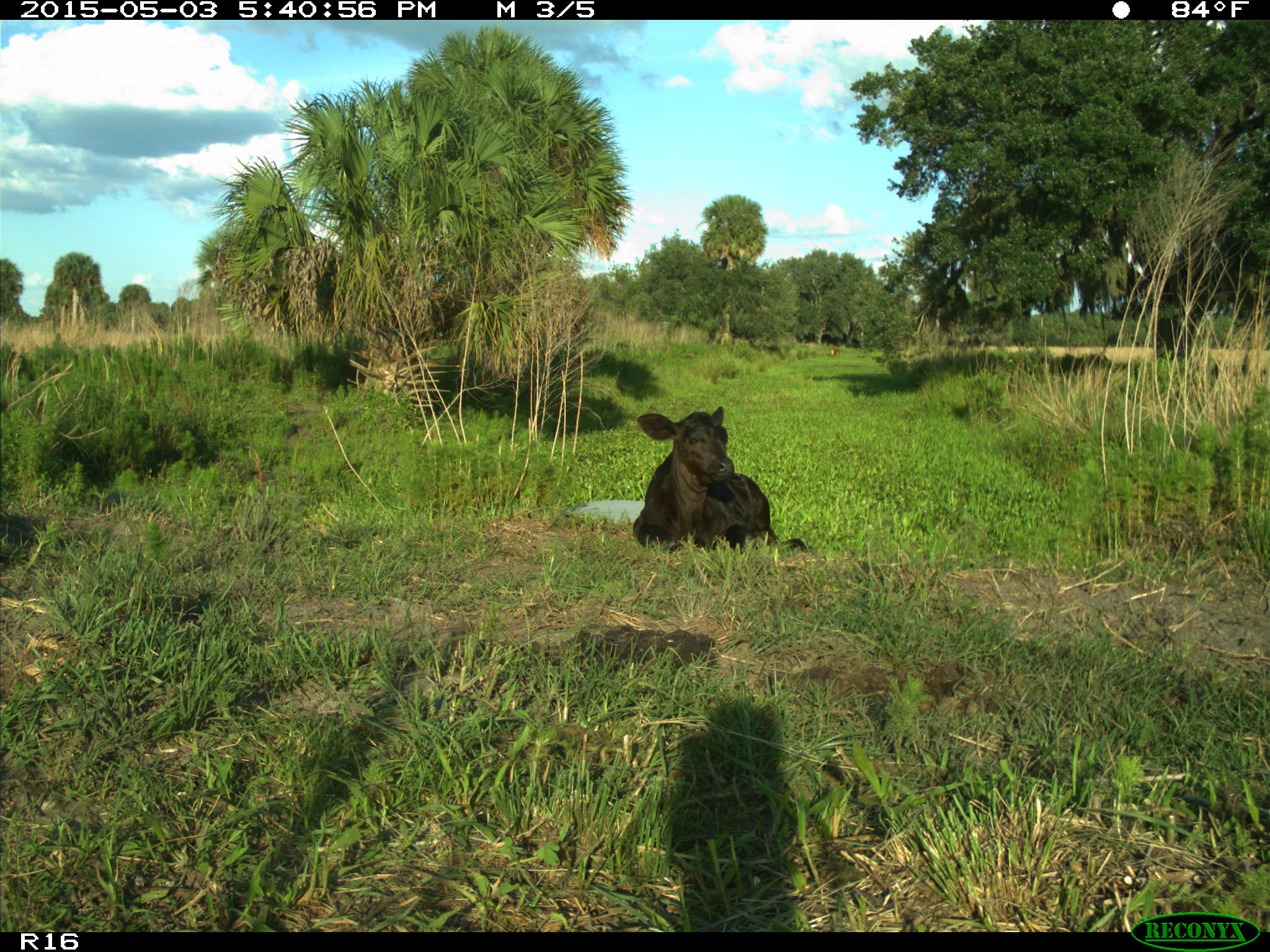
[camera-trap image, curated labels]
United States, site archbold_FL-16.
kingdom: Animalia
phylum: Chordata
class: Mammalia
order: Artiodactyla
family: Bovidae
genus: Bos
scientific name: Bos taurus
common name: domestic cow